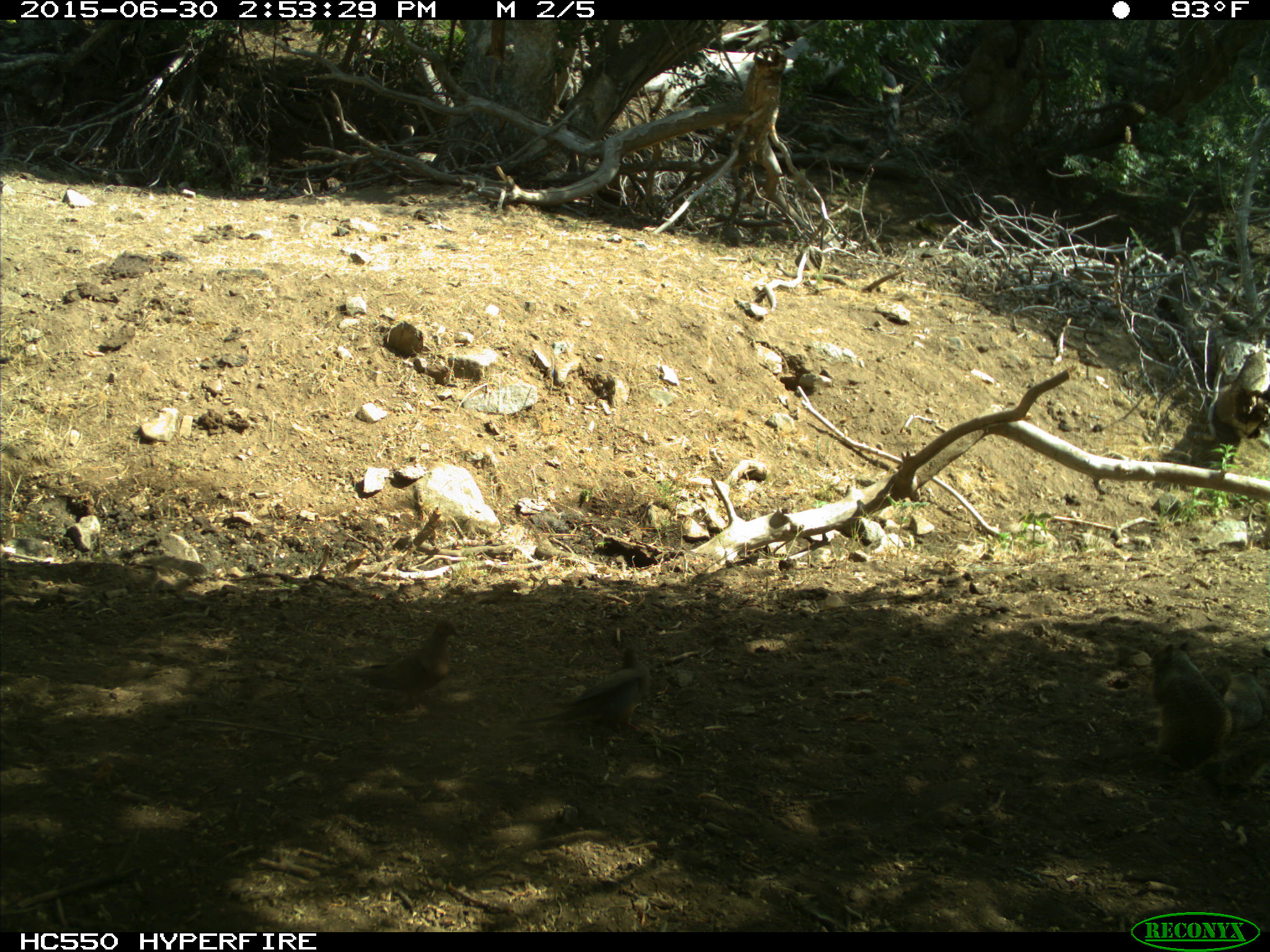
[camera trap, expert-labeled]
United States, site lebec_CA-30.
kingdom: Animalia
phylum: Chordata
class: Aves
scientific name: Aves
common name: birds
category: unidentified bird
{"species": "unidentified bird (birds) (Aves)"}